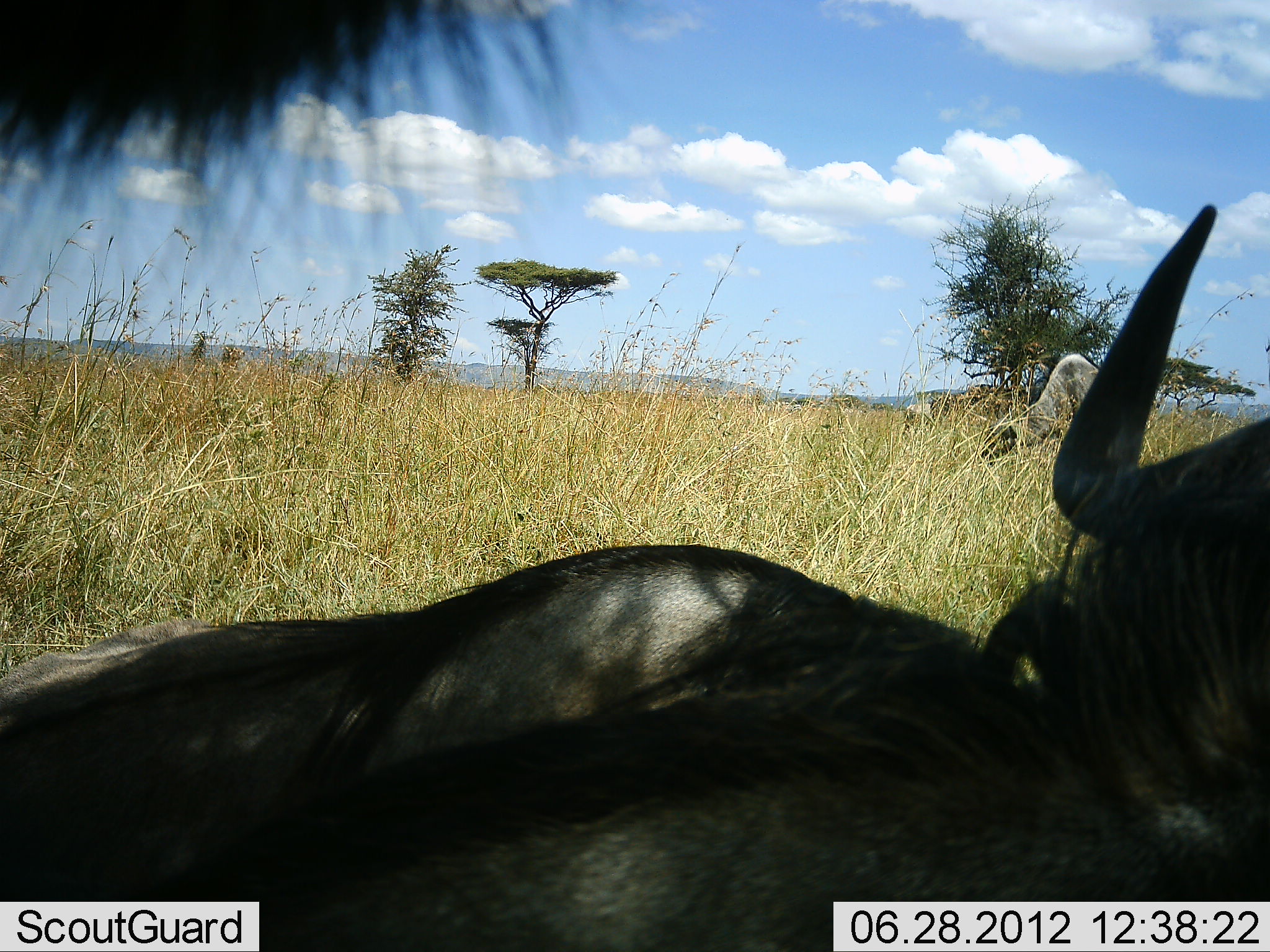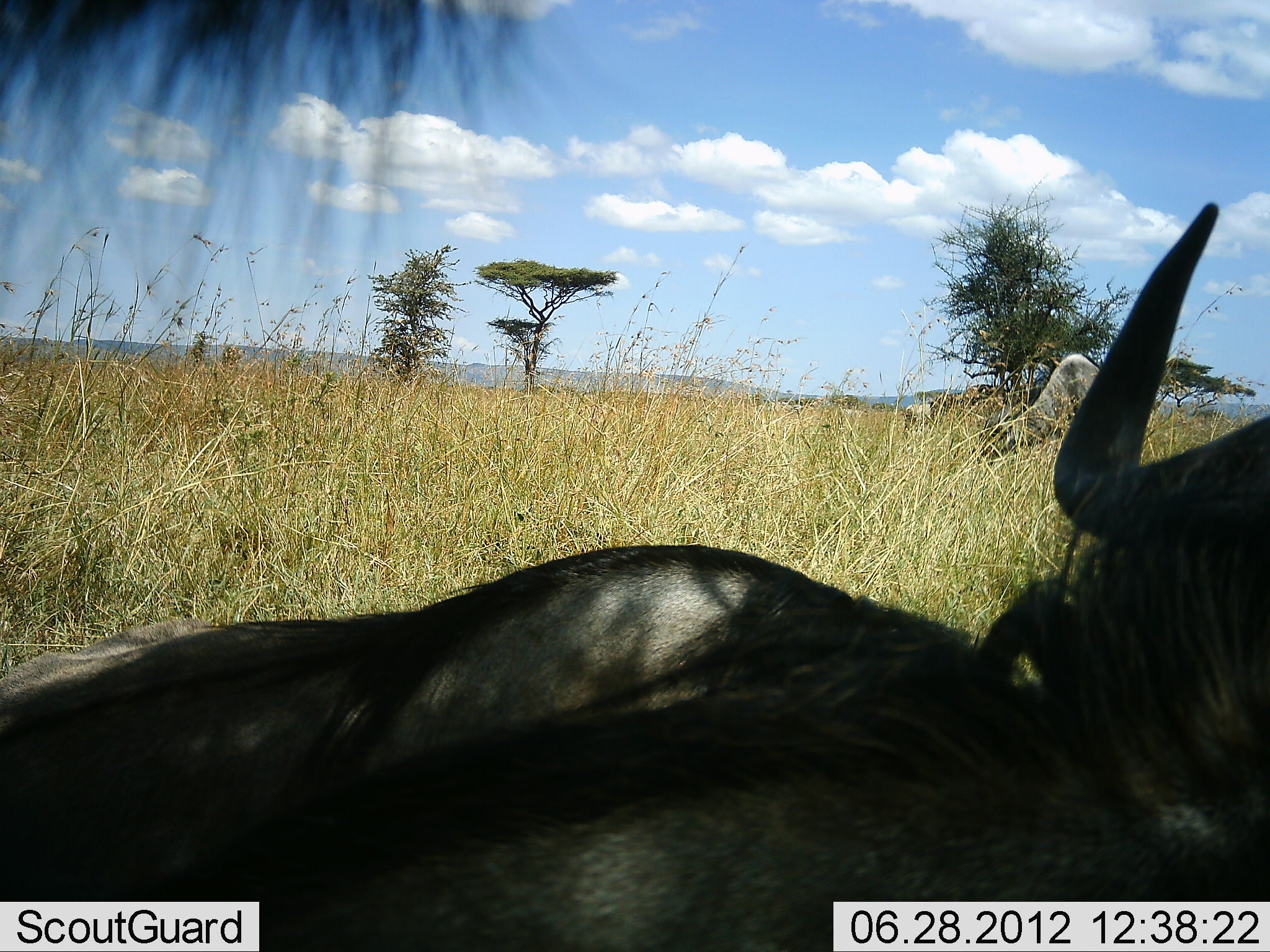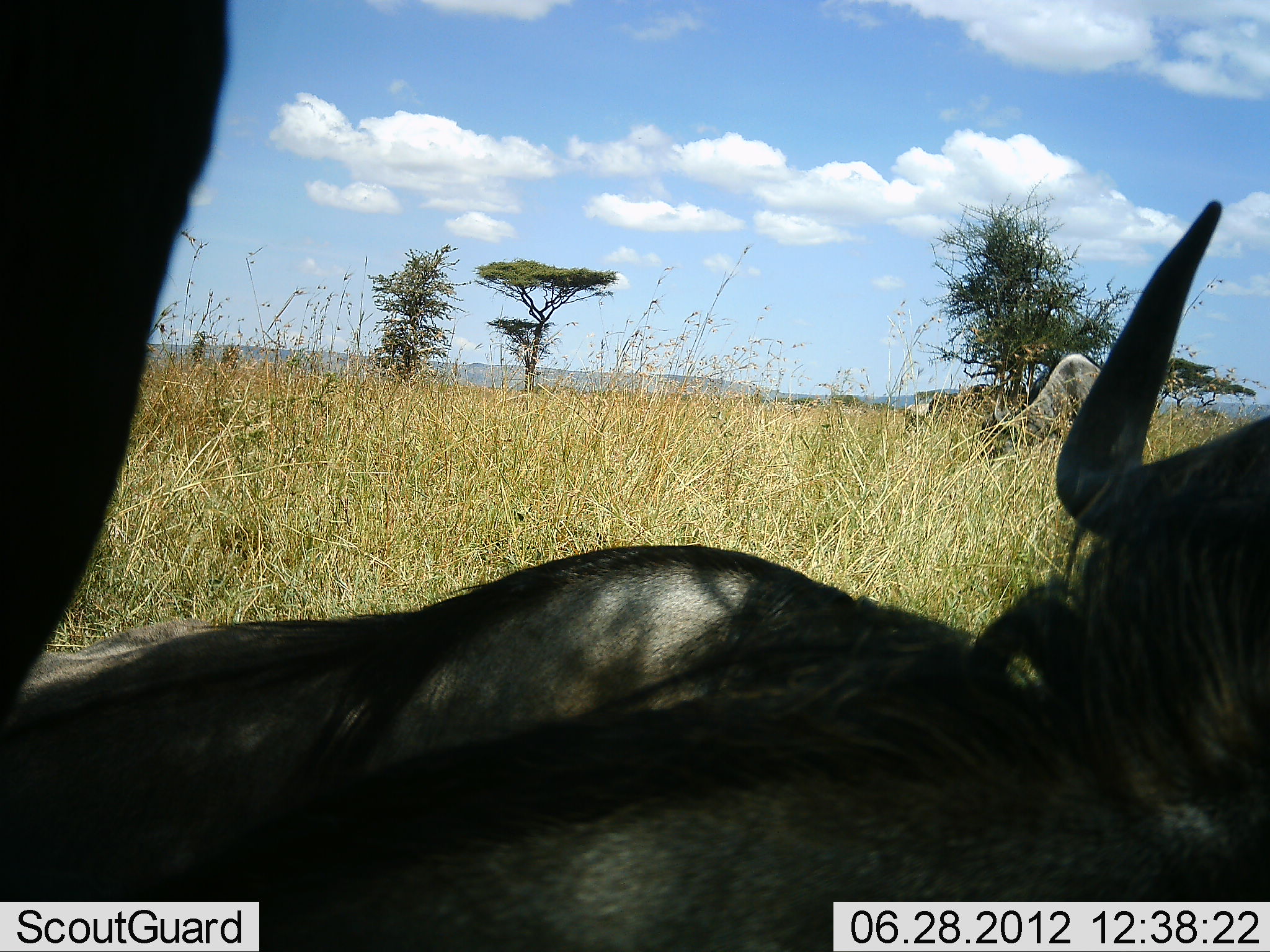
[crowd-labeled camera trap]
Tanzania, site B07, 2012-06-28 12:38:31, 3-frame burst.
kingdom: Animalia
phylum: Chordata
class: Mammalia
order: Artiodactyla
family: Bovidae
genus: Connochaetes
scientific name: Connochaetes taurinus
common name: blue wildebeest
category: wildebeest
Wildebeest (blue wildebeest) (Connochaetes taurinus), count 3. Behavior (volunteer vote fractions): standing 60%, resting 90%, moving 10%, interacting 0%. Young present (vote fraction): 0%. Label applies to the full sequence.